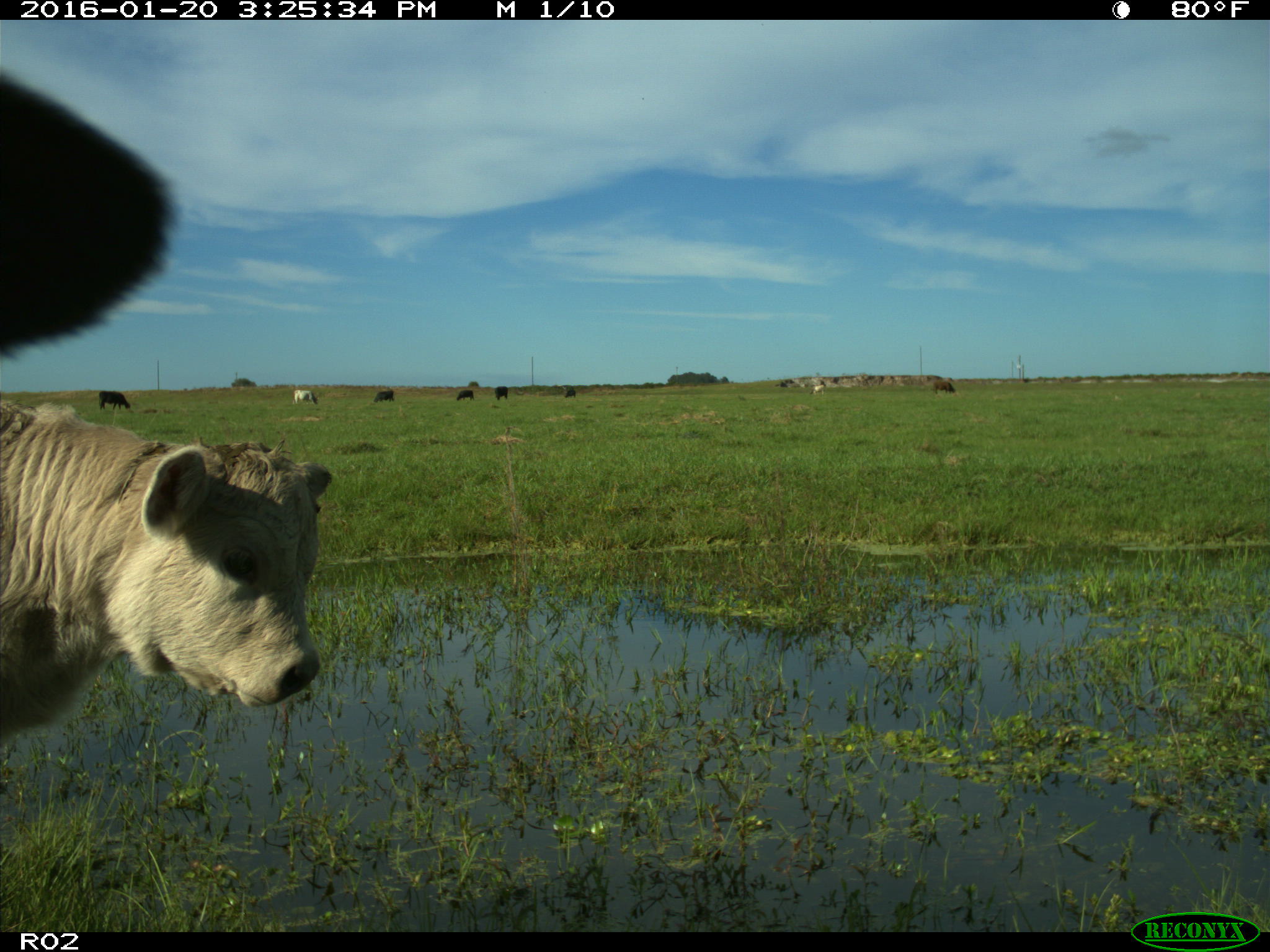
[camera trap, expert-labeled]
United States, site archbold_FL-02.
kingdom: Animalia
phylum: Chordata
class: Mammalia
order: Artiodactyla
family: Bovidae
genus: Bos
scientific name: Bos taurus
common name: domestic cow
Bos taurus (domestic cow).